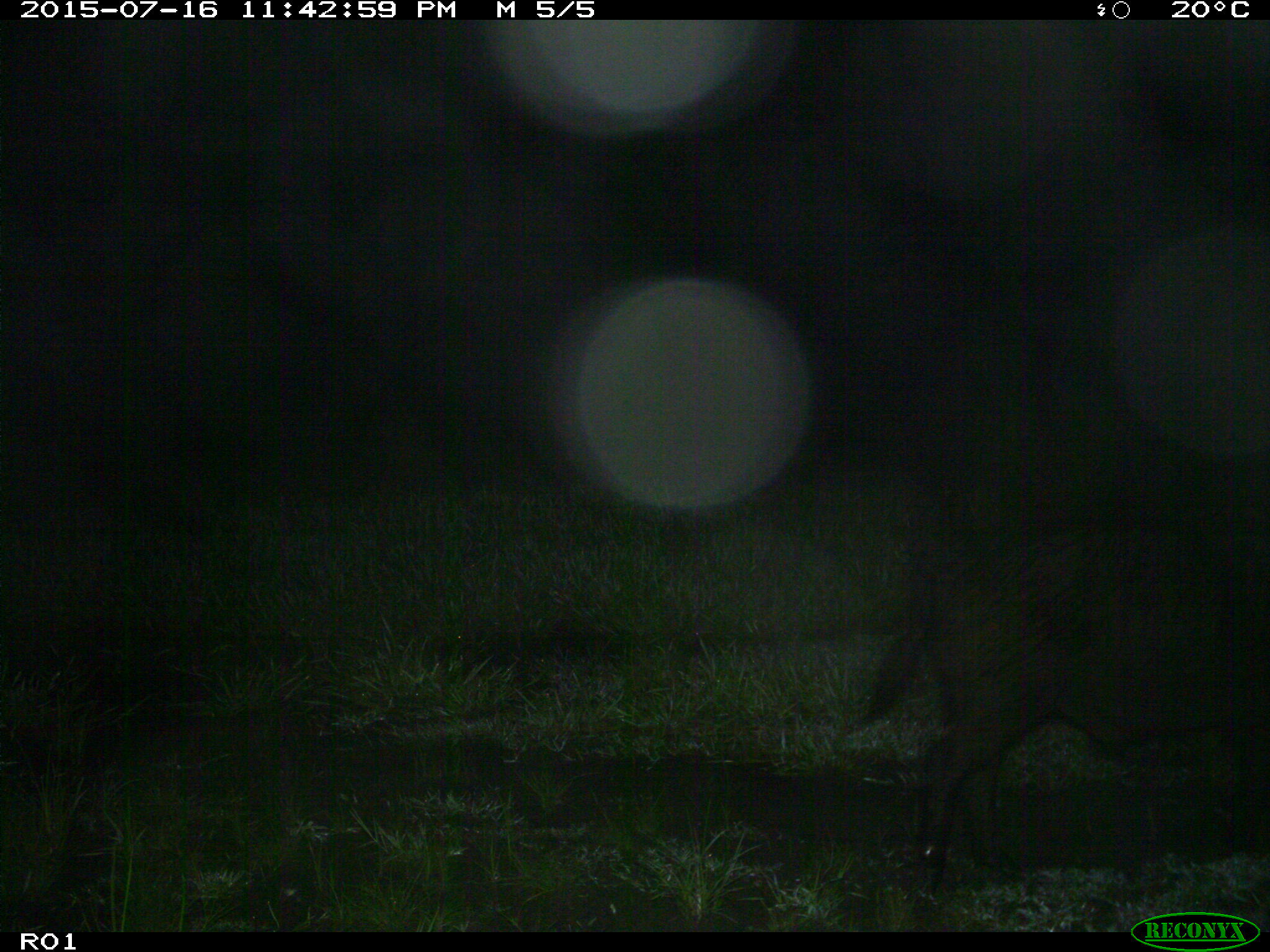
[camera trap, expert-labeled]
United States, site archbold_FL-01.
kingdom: Animalia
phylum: Chordata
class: Mammalia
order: Artiodactyla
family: Suidae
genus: Sus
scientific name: Sus scrofa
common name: wild boar